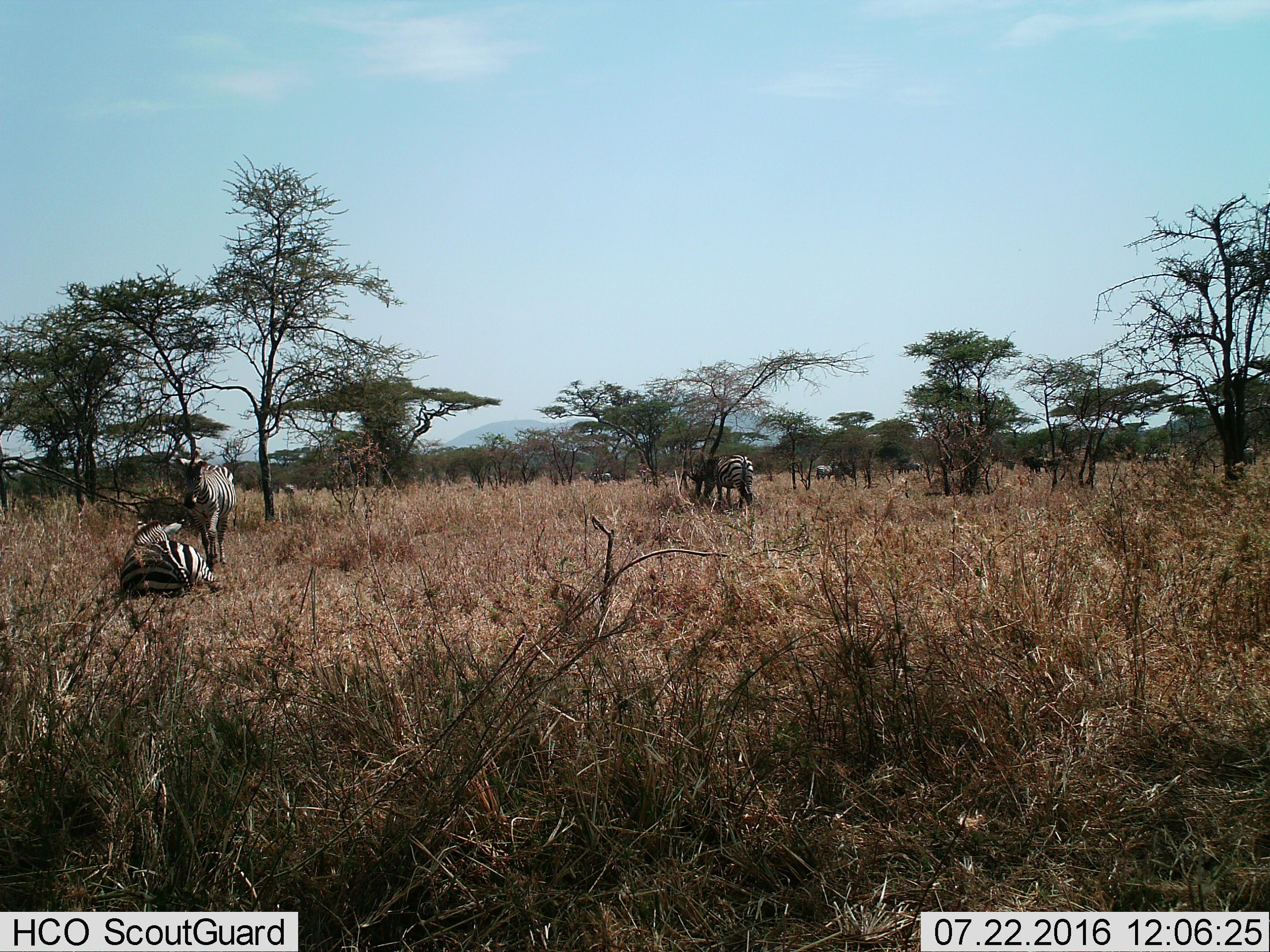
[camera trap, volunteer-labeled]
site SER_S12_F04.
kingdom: Animalia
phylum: Chordata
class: Mammalia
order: Perissodactyla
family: Equidae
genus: Equus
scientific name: Equus quagga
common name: plains zebra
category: zebraplains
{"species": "zebraplains (plains zebra) (Equus quagga)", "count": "8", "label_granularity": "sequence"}